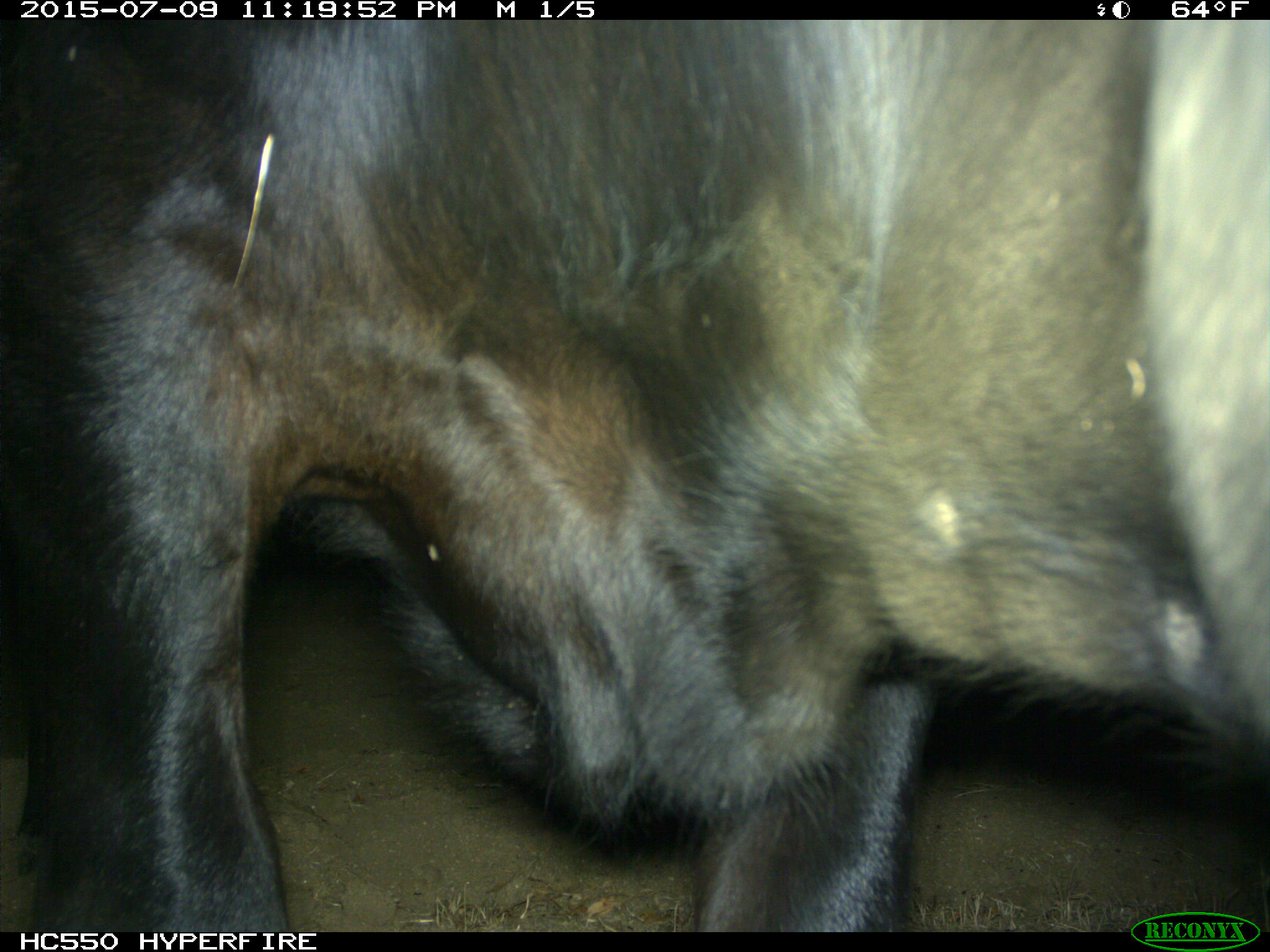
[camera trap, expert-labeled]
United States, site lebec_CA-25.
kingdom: Animalia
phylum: Chordata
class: Mammalia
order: Artiodactyla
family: Bovidae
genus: Bos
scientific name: Bos taurus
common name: domestic cow